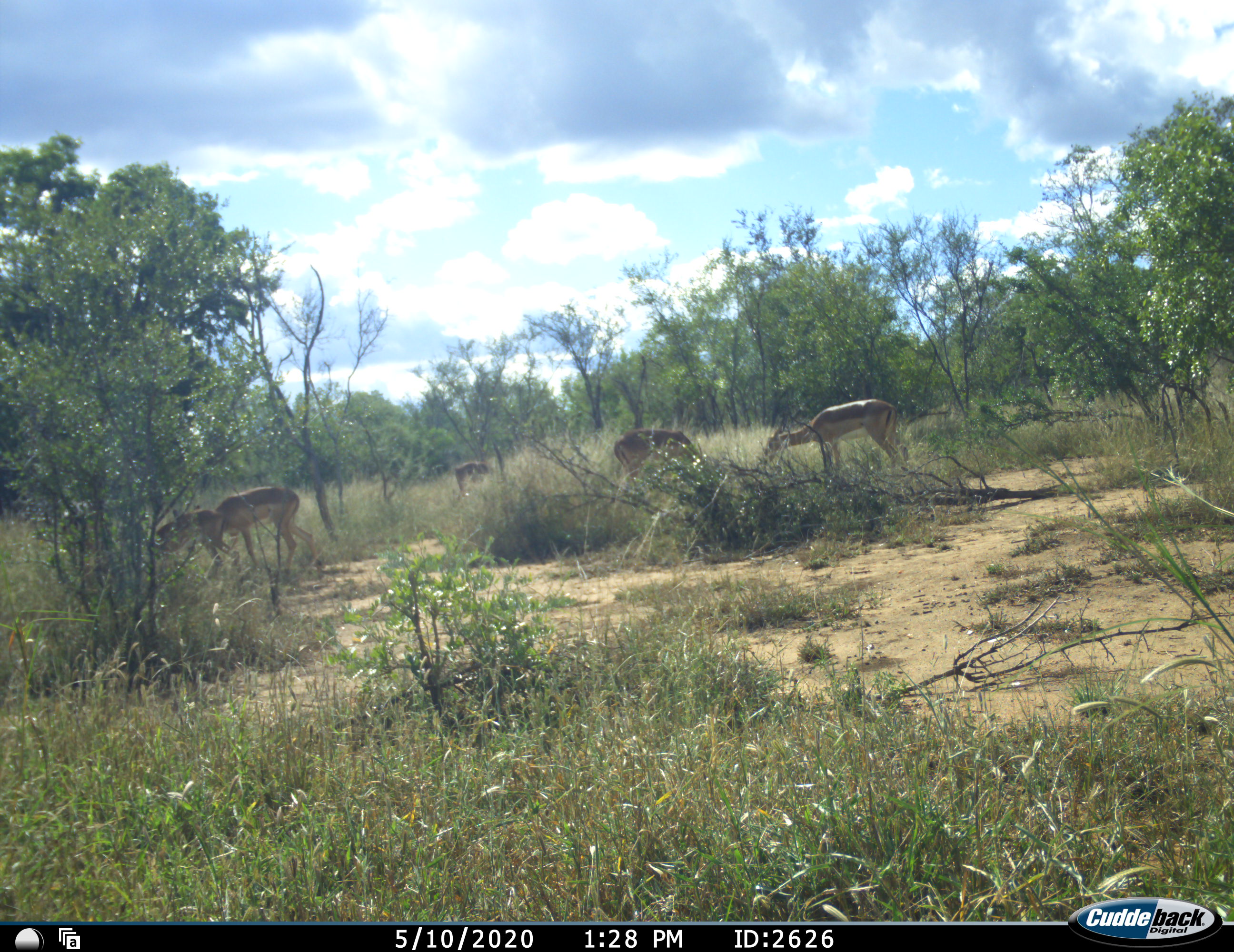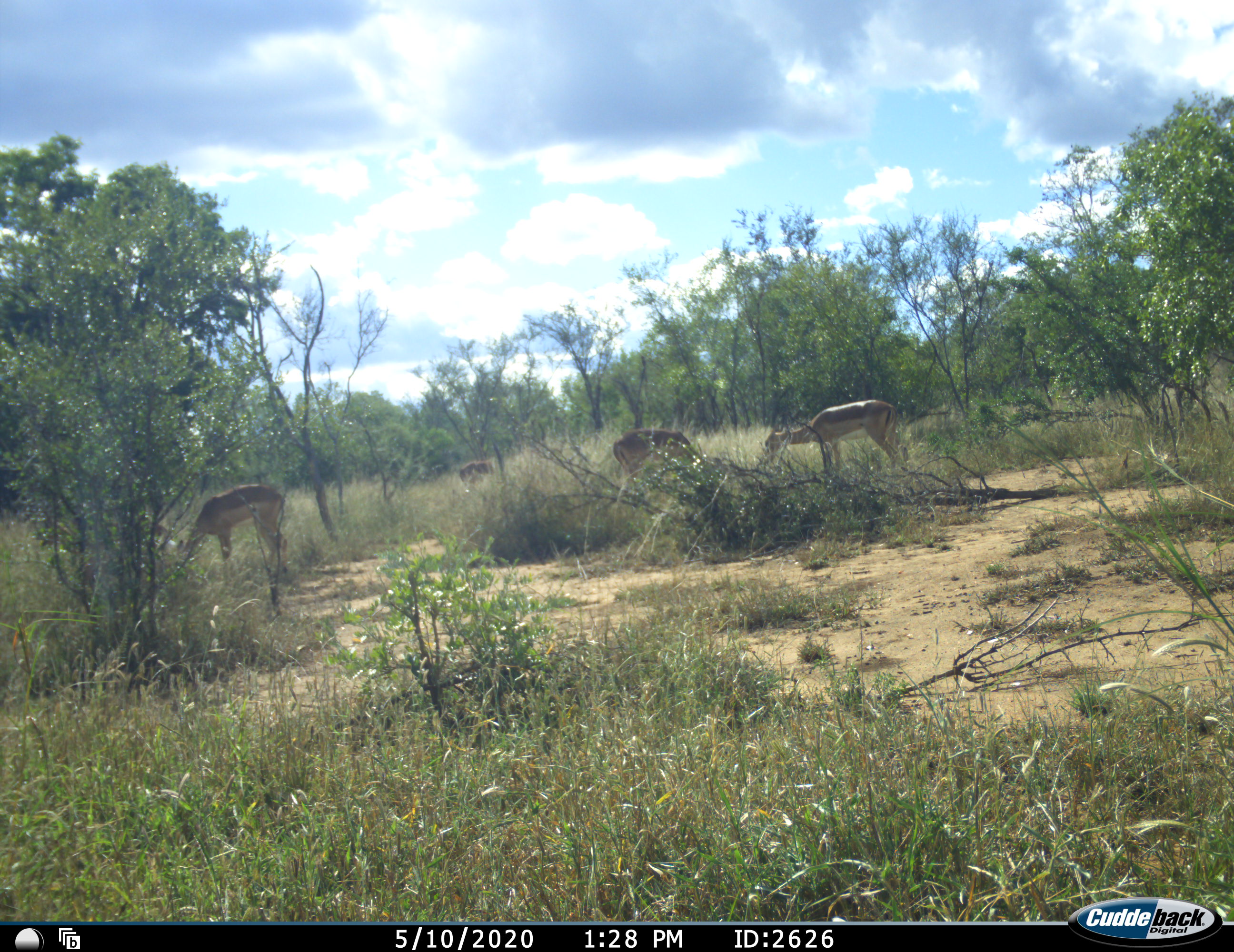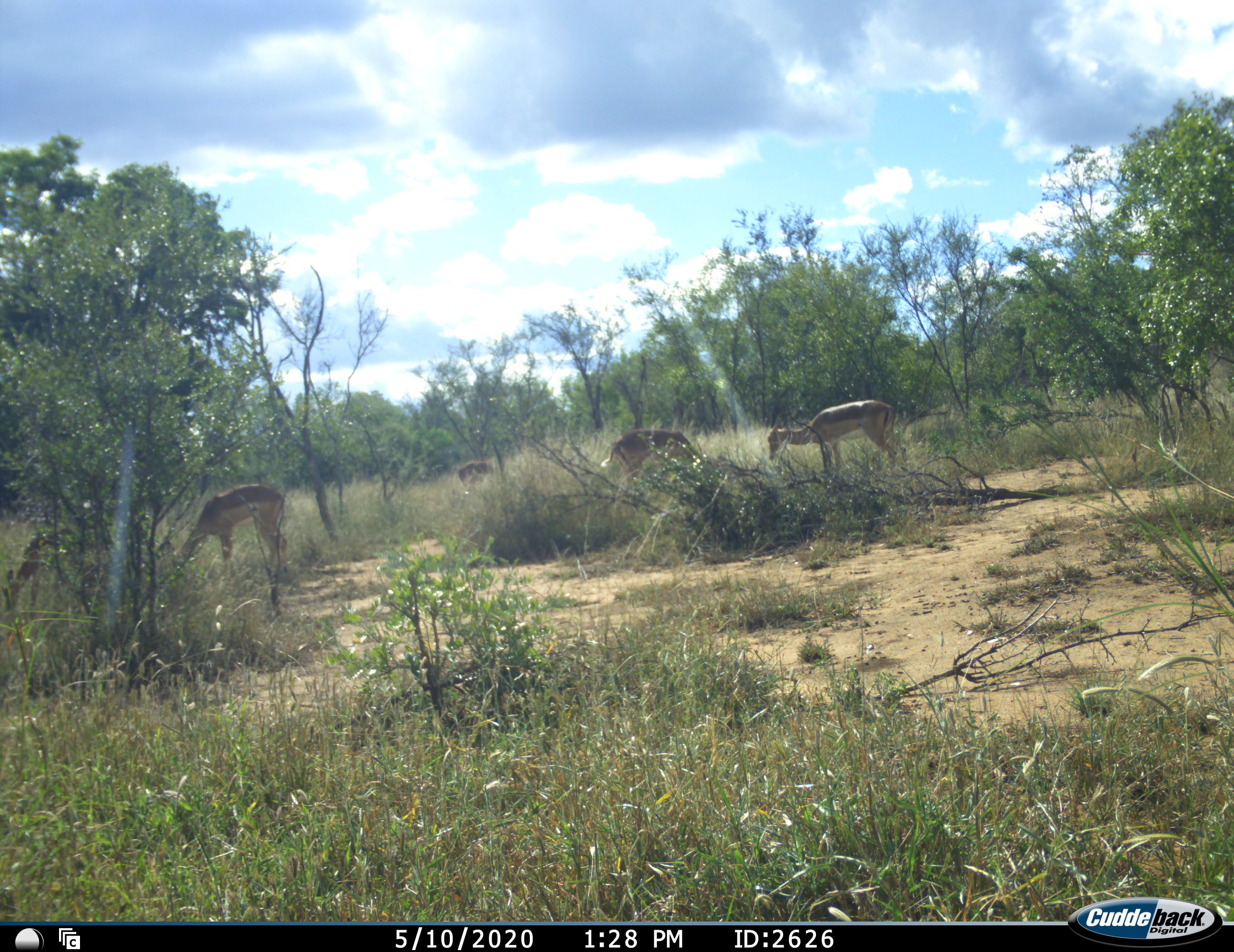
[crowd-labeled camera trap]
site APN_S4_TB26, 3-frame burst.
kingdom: Animalia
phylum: Chordata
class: Mammalia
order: Artiodactyla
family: Bovidae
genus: Aepyceros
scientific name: Aepyceros melampus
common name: impala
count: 5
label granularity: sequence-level